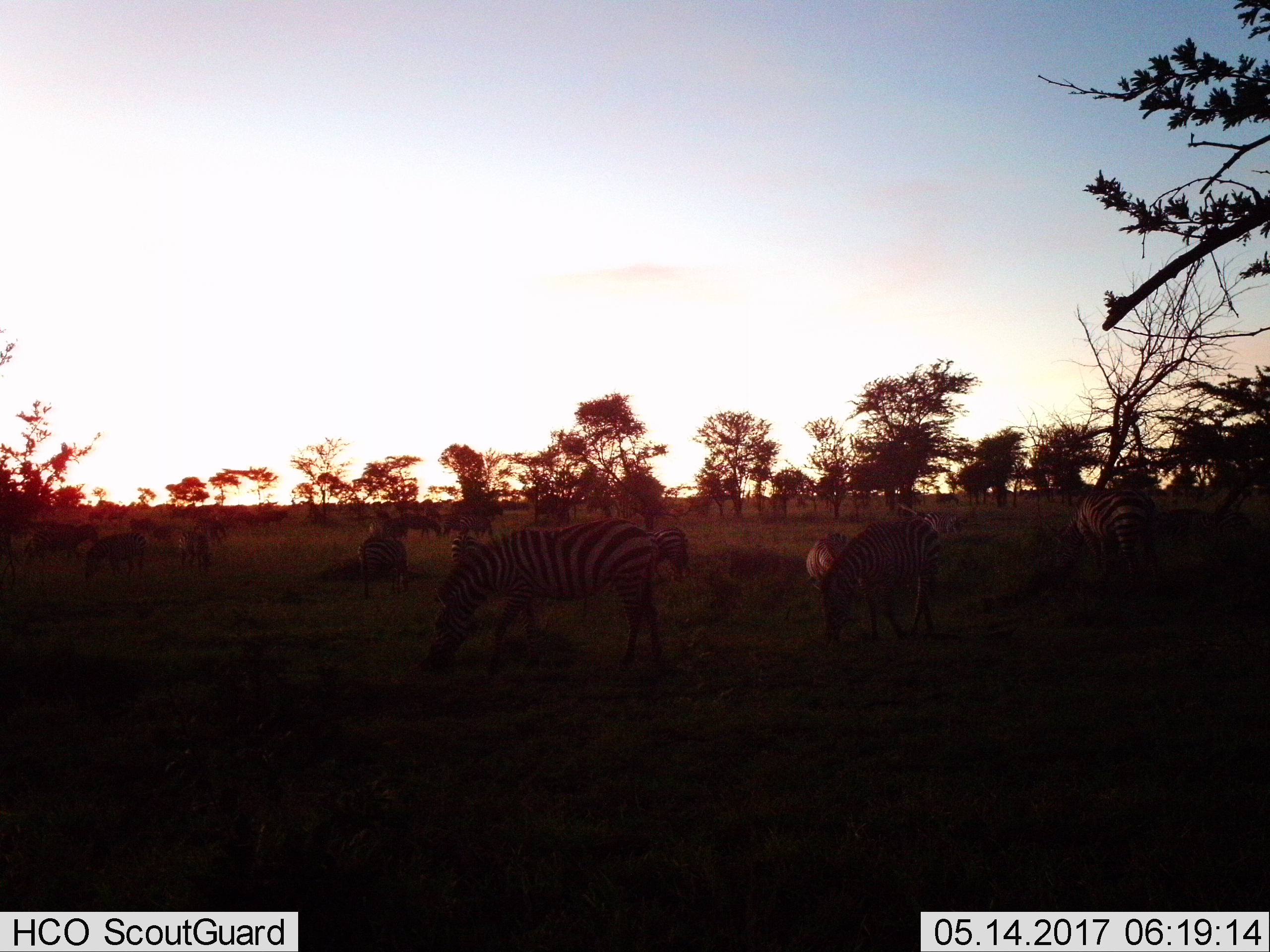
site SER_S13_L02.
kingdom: Animalia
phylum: Chordata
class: Mammalia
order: Perissodactyla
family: Equidae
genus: Equus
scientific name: Equus quagga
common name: plains zebra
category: zebraplains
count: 8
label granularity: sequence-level